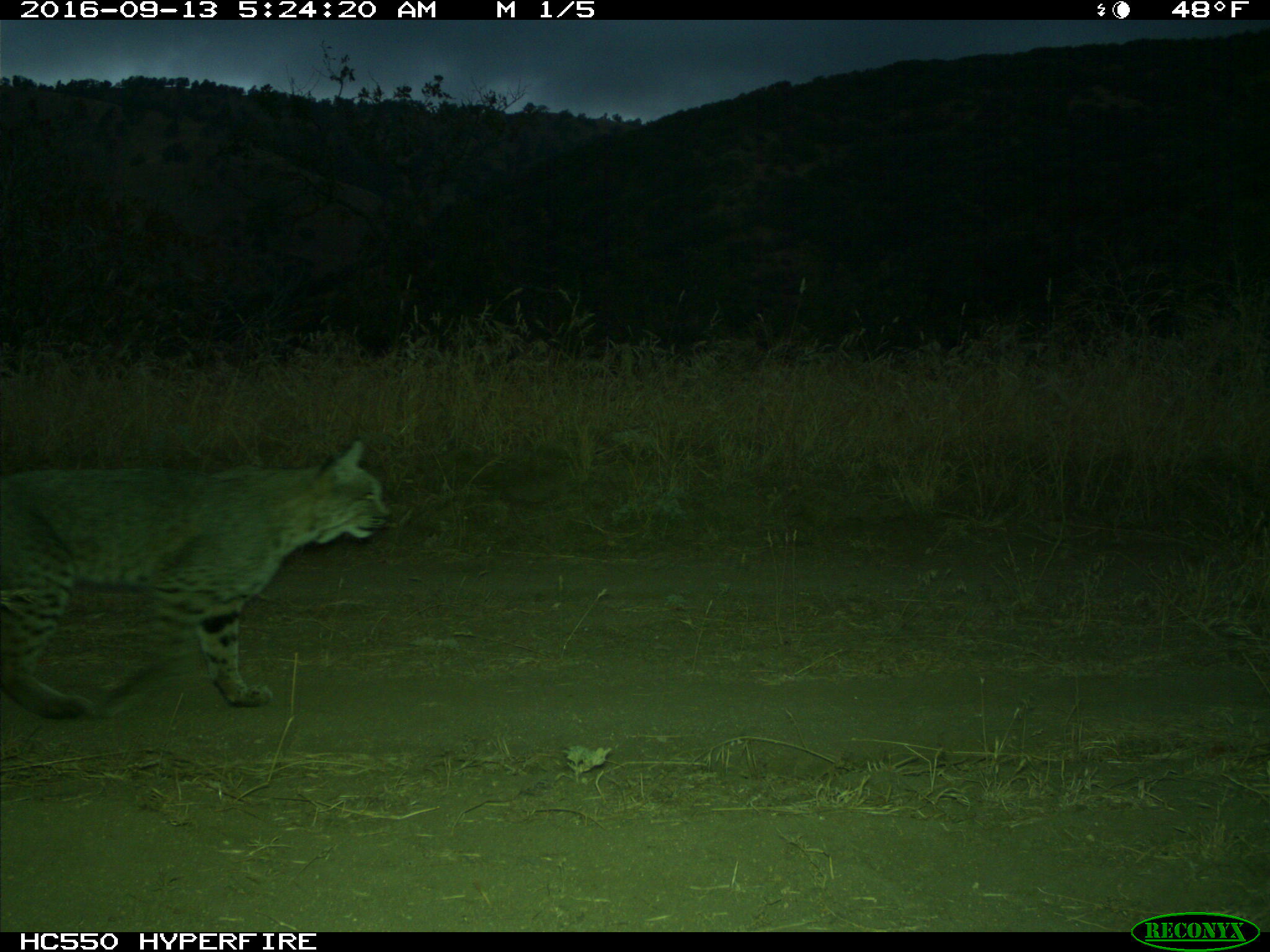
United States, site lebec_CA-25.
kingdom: Animalia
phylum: Chordata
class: Mammalia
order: Carnivora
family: Felidae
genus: Lynx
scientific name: Lynx rufus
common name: bobcat